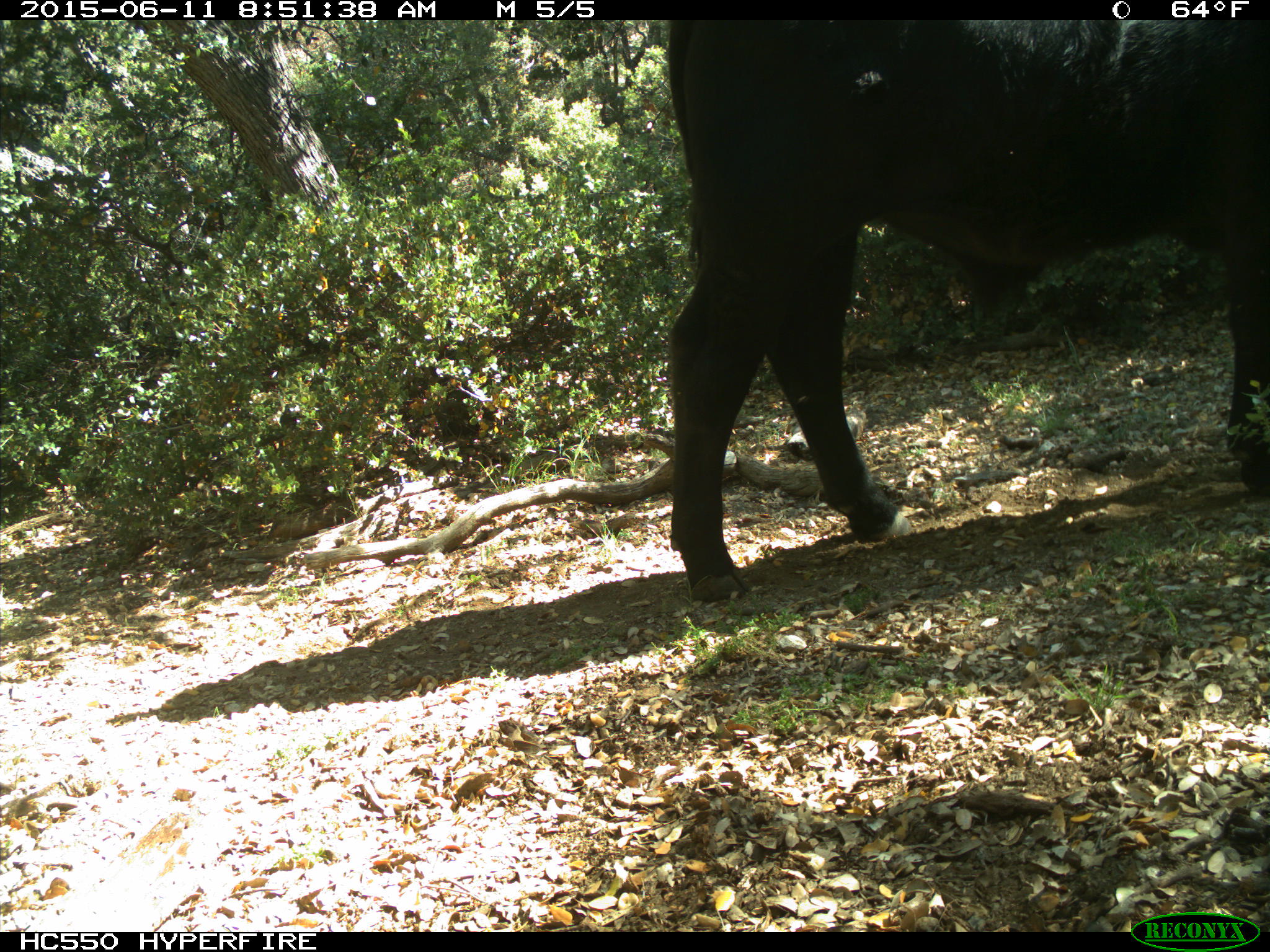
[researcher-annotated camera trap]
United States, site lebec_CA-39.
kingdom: Animalia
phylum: Chordata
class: Mammalia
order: Artiodactyla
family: Bovidae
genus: Bos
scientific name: Bos taurus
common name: domestic cow